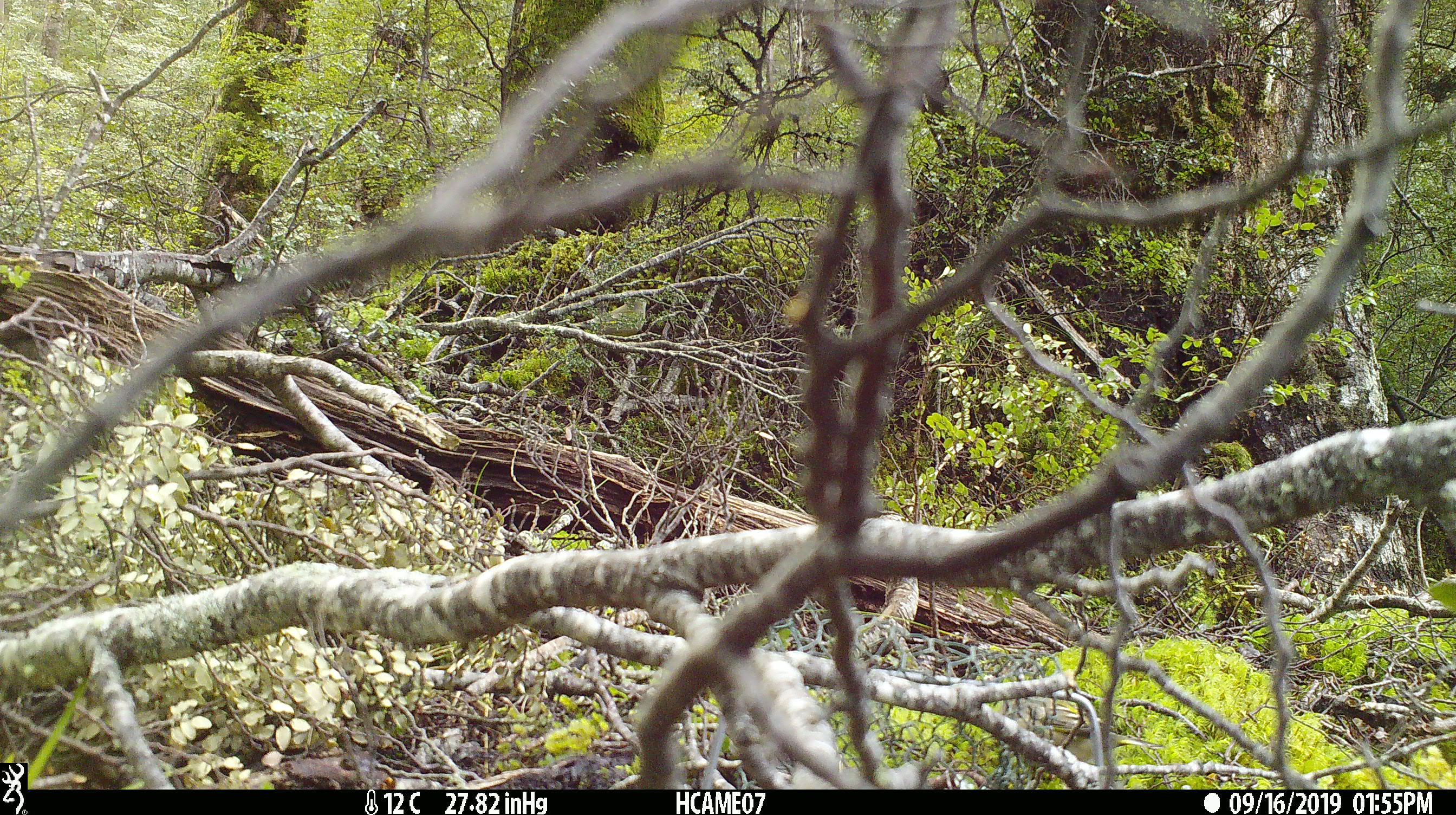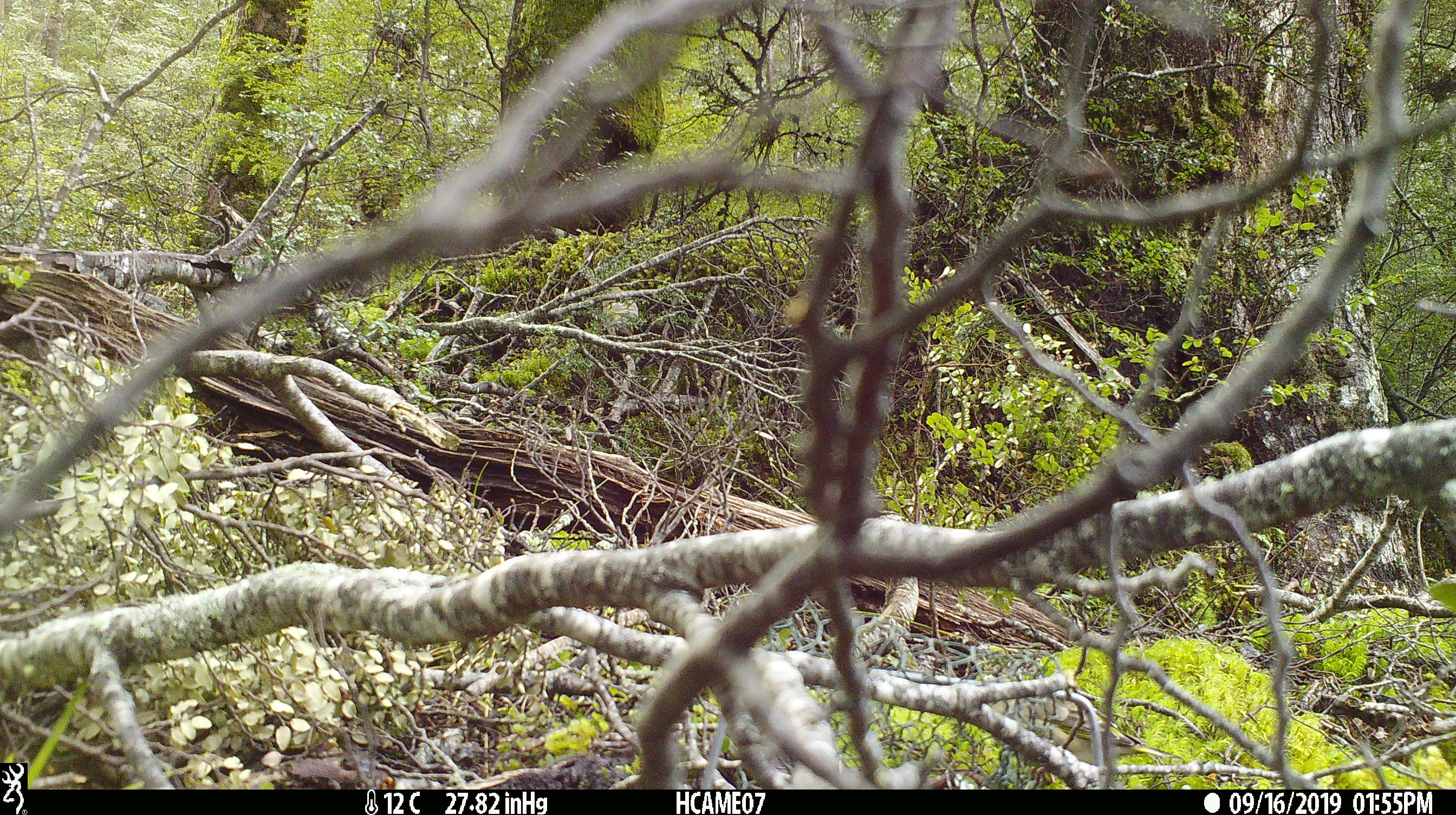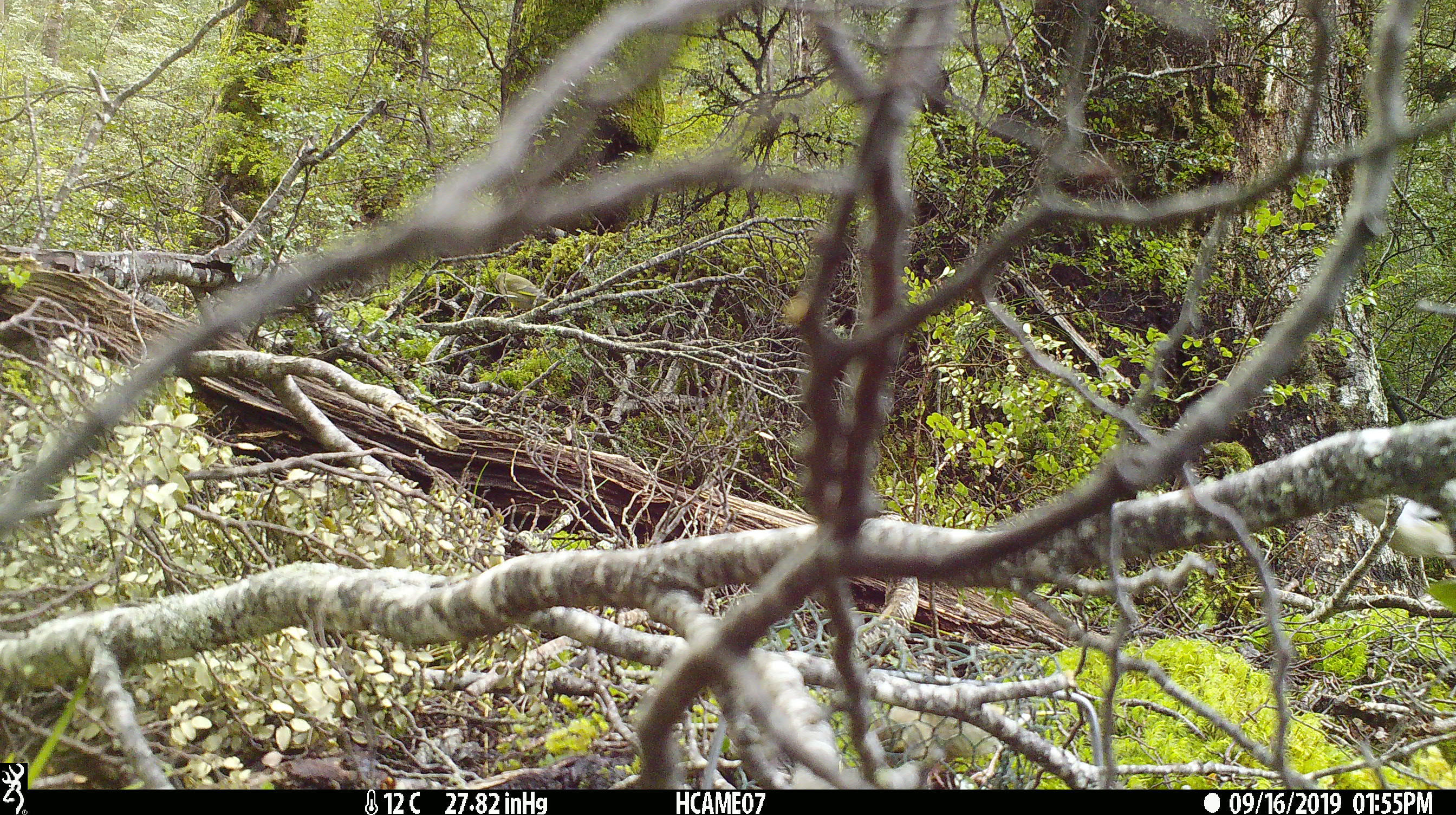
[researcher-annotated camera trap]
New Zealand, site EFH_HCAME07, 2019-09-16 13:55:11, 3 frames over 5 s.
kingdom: Animalia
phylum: Chordata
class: Aves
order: Passeriformes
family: Fringillidae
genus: Chloris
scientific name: Chloris chloris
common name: greenfinch